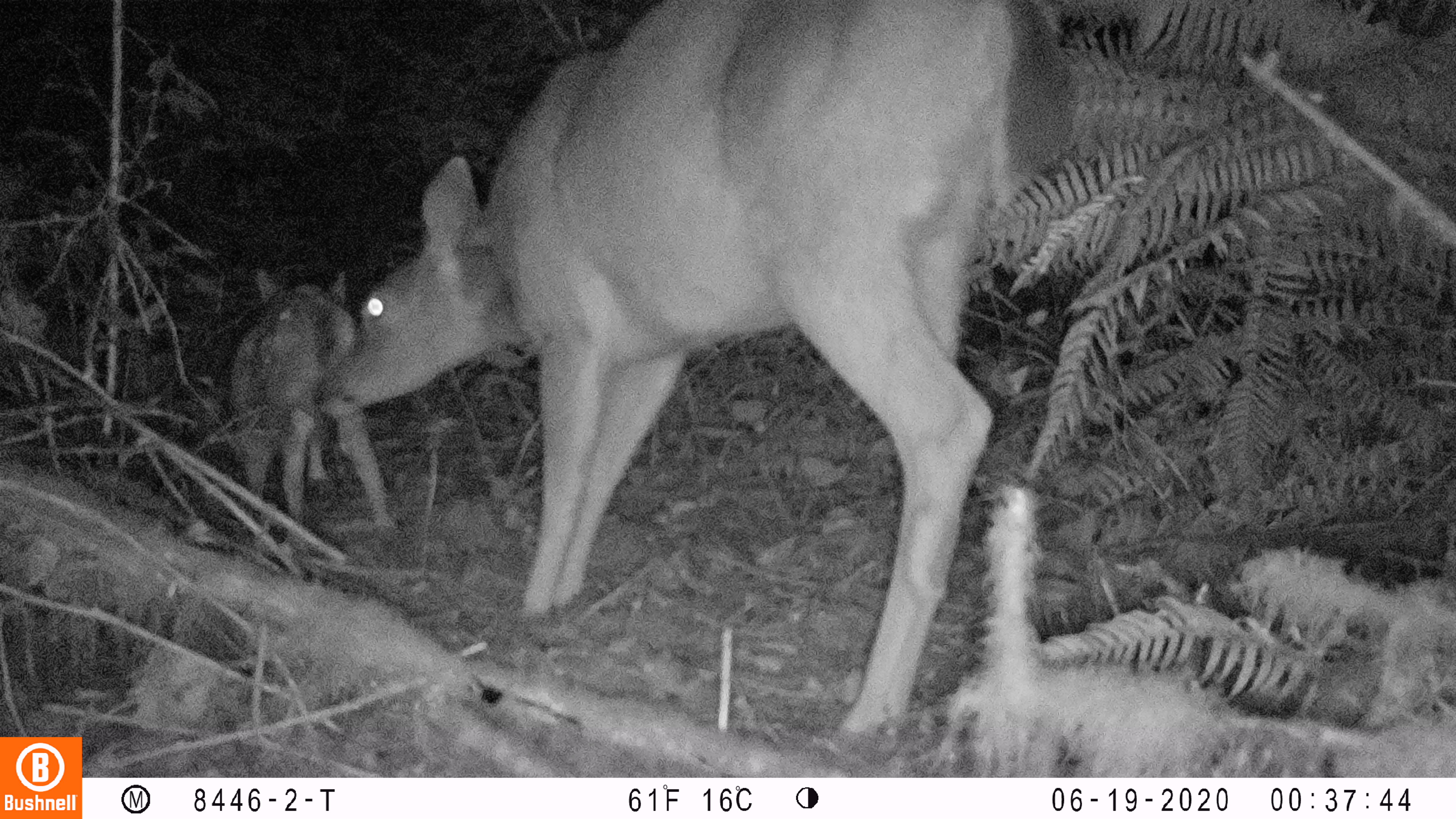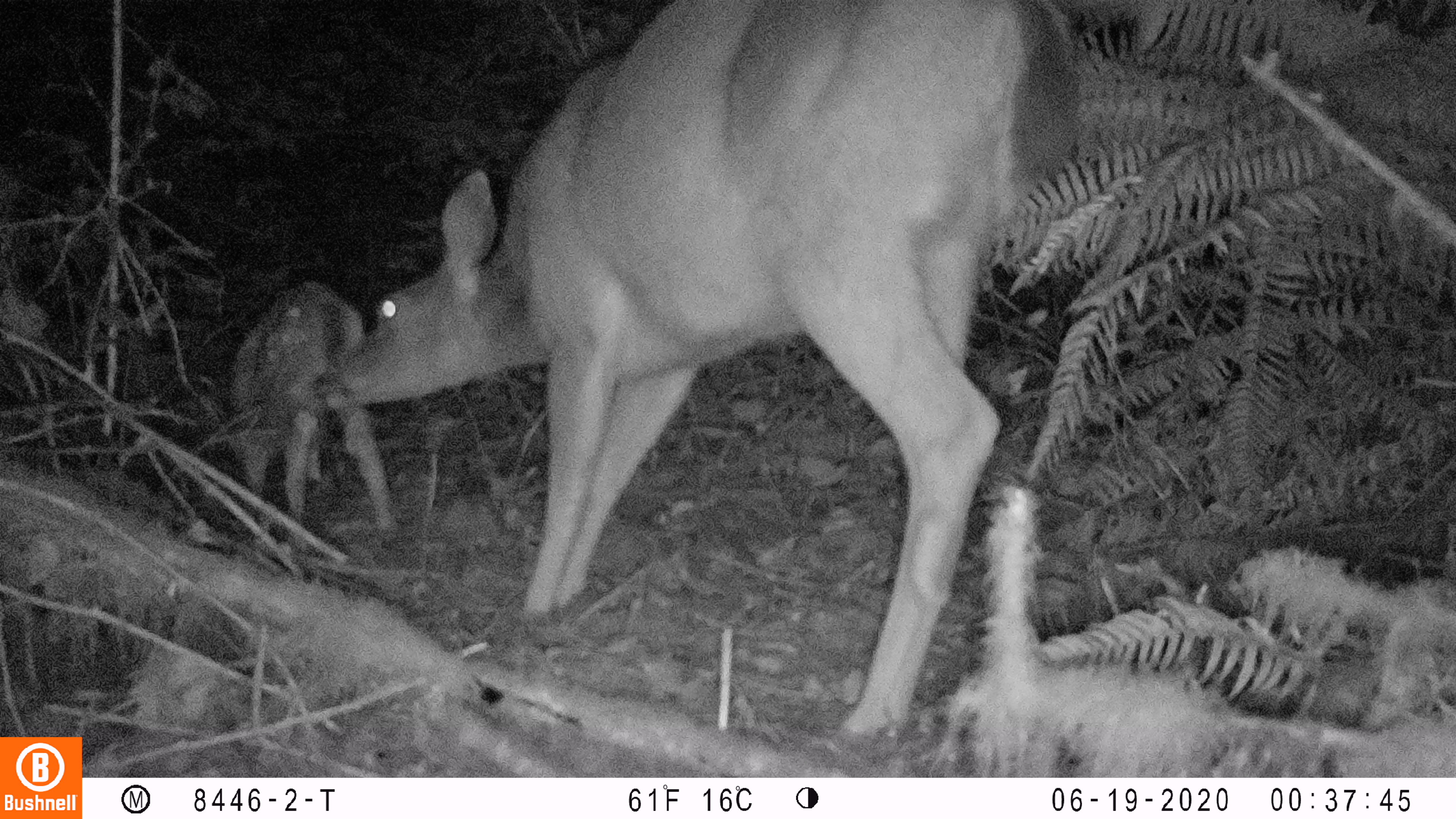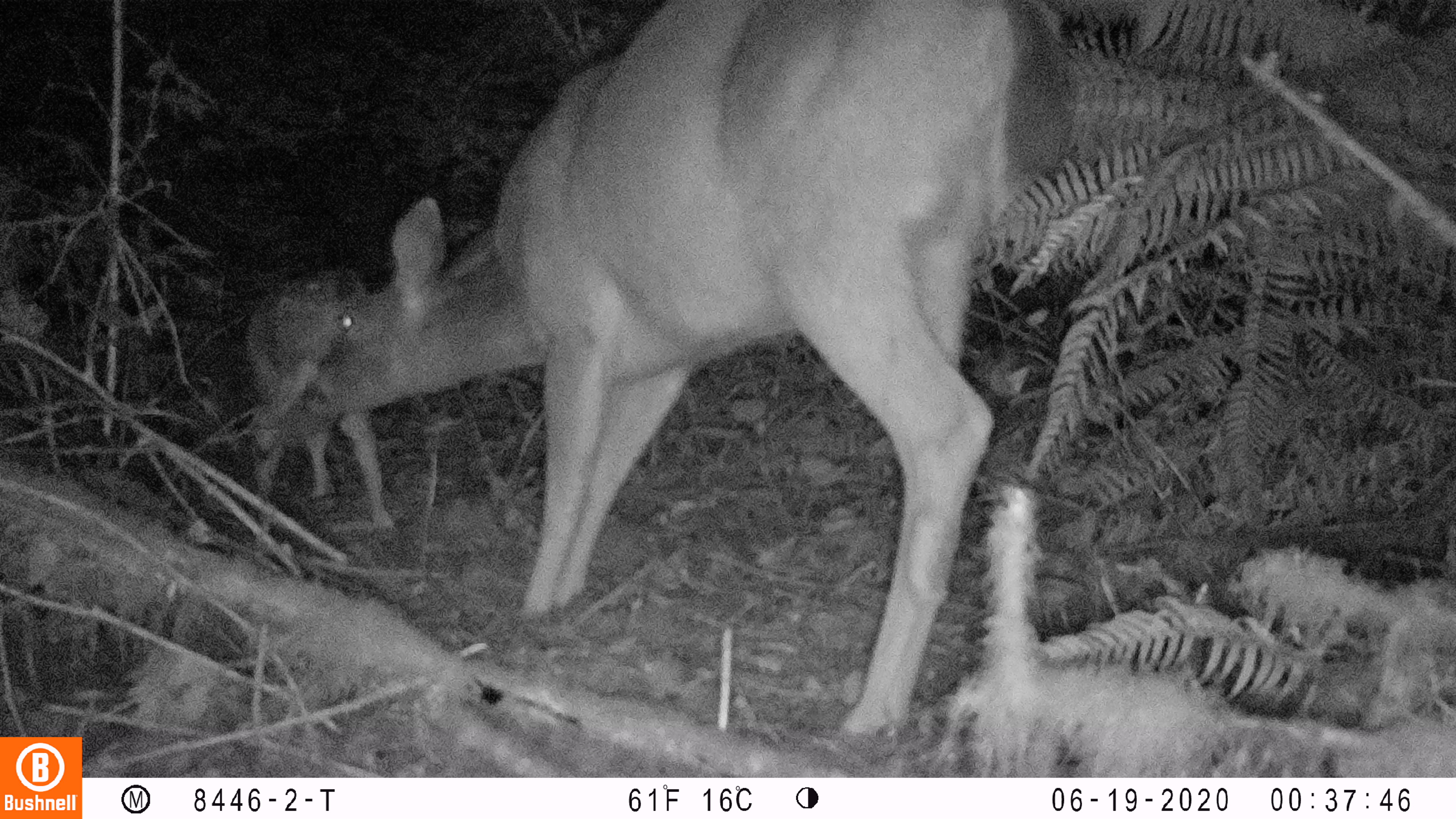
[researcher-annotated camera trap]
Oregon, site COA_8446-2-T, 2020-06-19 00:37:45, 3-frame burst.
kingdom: Animalia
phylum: Chordata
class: Mammalia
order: Artiodactyla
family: Cervidae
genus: Odocoileus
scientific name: Odocoileus hemionus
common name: black-tailed deer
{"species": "black-tailed deer (Odocoileus hemionus)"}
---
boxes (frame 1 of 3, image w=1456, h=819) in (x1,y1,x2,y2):
black-tailed deer: (220,4,1083,747)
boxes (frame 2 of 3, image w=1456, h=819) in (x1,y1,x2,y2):
black-tailed deer: (209,1,1089,744)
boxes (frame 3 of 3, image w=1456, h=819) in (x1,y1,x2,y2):
black-tailed deer: (235,0,1081,744)